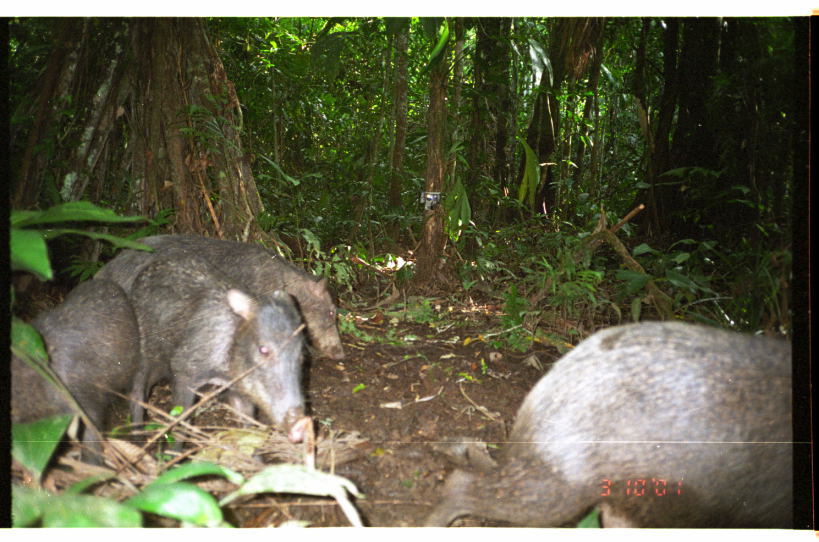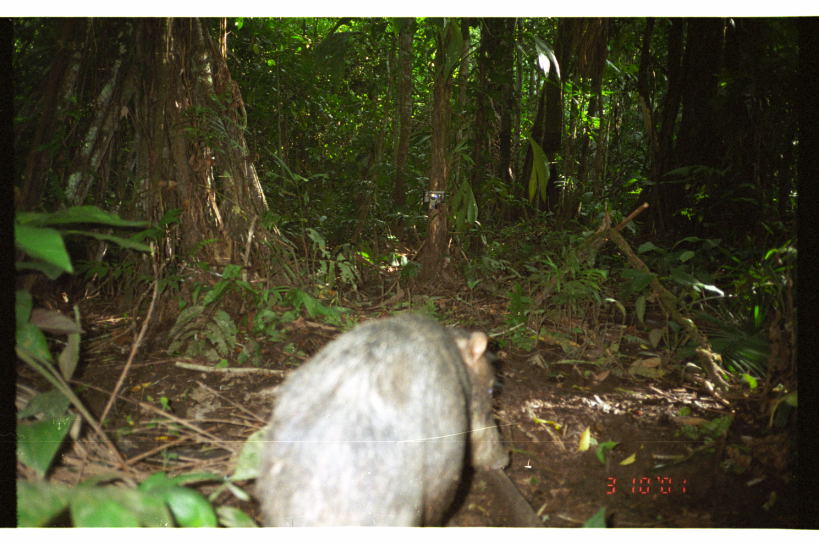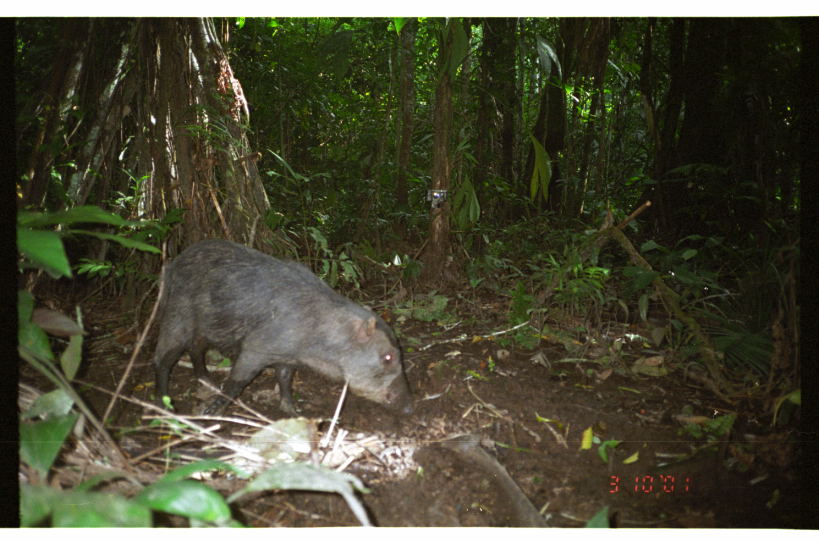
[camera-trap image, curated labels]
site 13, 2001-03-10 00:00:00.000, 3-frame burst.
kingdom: Animalia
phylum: Chordata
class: Mammalia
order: Artiodactyla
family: Tayassuidae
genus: Tayassu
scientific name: Tayassu pecari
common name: white-lipped peccary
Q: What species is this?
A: Tayassu pecari (white-lipped peccary).